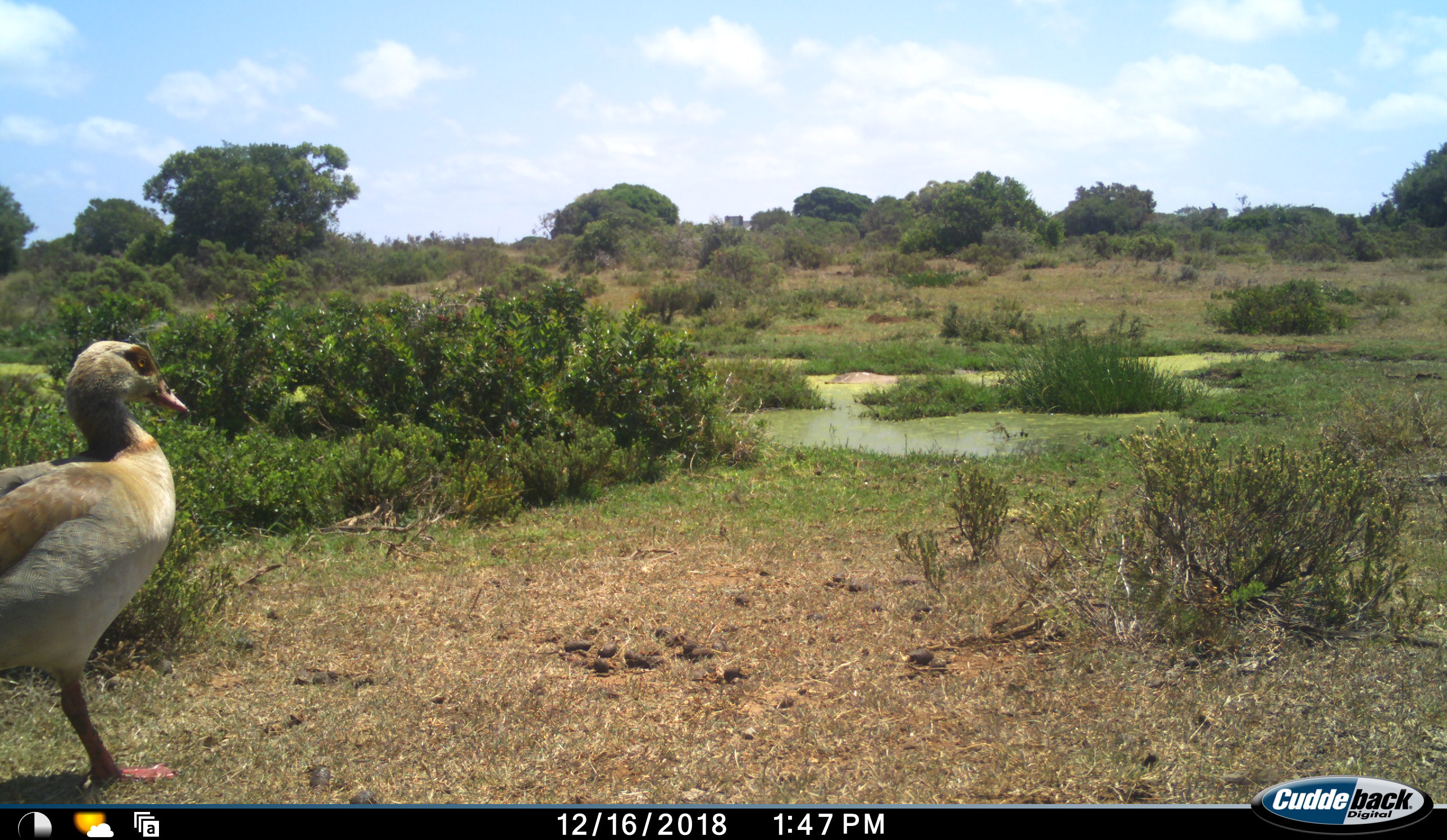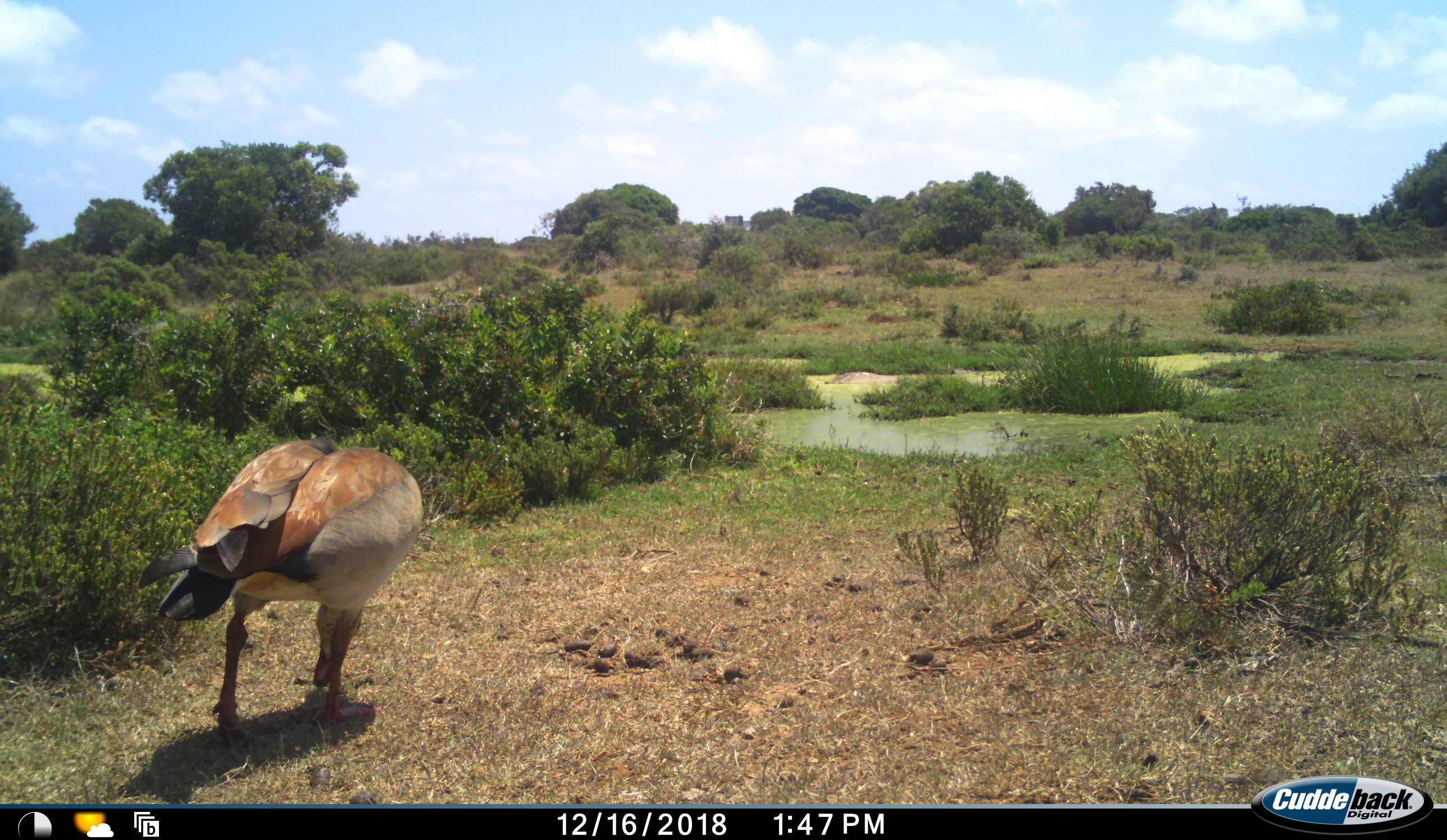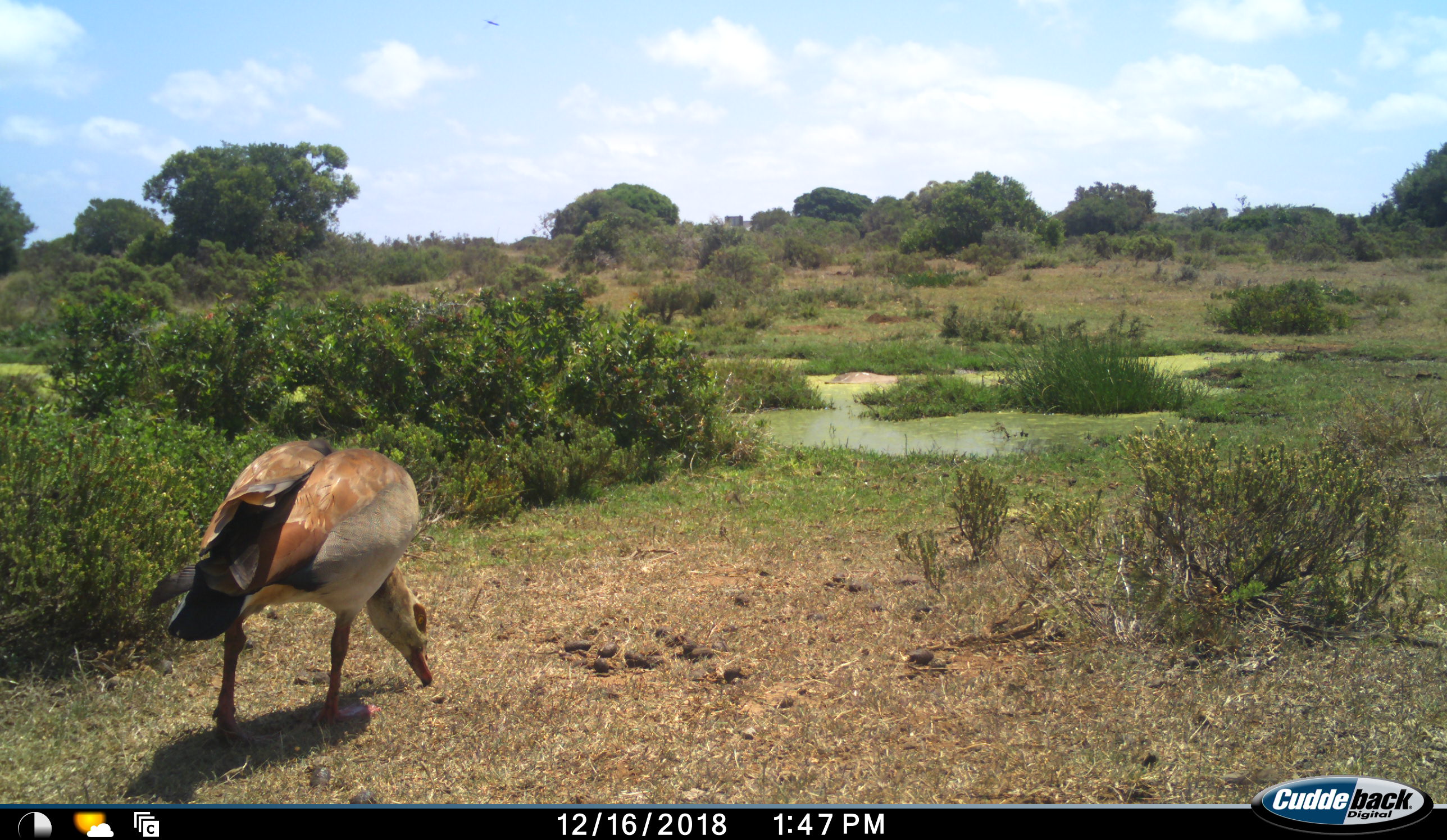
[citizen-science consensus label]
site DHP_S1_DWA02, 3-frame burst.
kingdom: Animalia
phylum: Chordata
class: Aves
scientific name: Aves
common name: bird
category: birdother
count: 1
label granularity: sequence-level